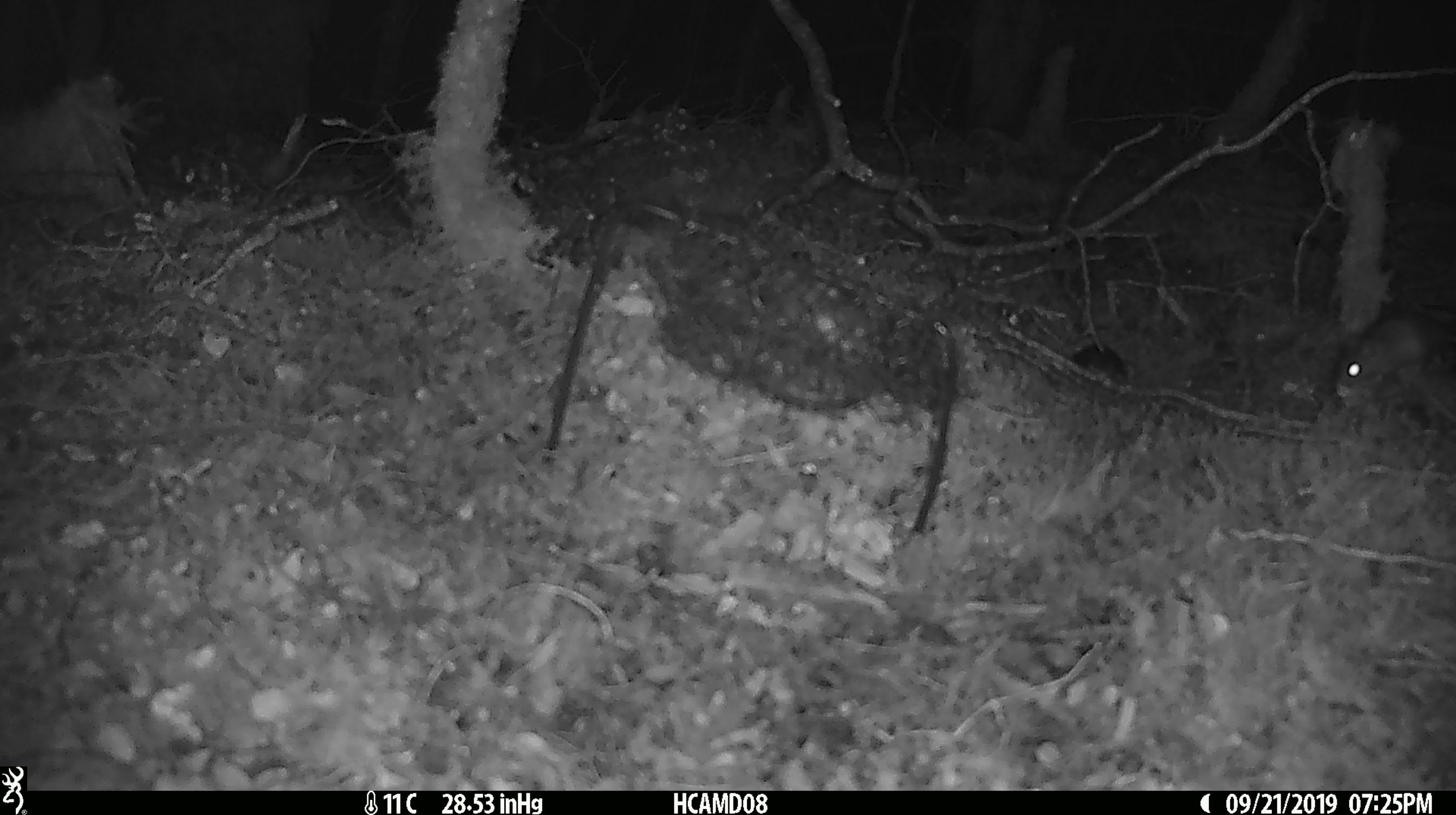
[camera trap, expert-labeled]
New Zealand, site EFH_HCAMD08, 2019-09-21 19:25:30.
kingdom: Animalia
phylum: Chordata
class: Mammalia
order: Rodentia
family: Muridae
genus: Mus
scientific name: Mus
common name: mouse